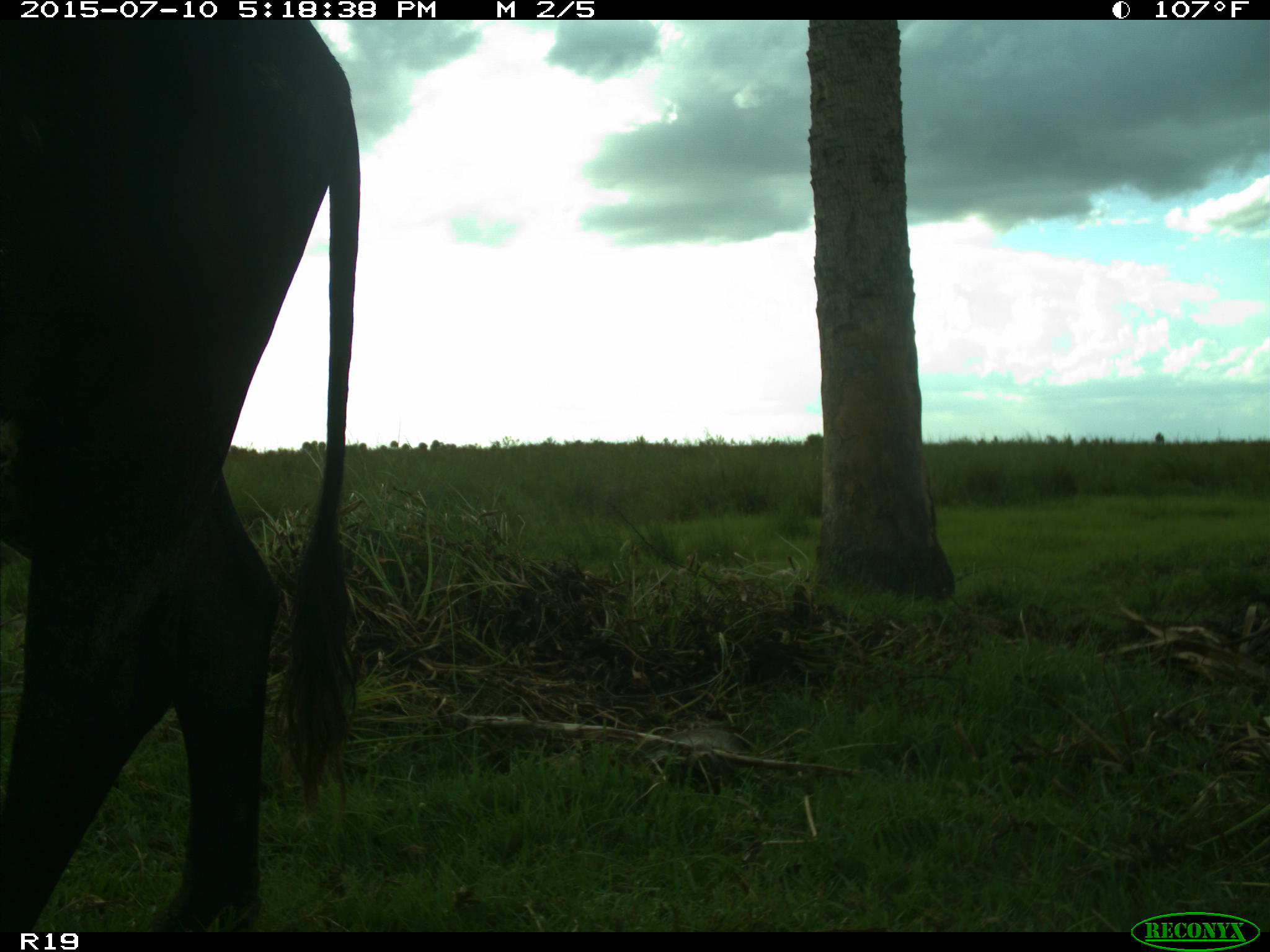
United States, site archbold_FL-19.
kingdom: Animalia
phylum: Chordata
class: Mammalia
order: Artiodactyla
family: Bovidae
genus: Bos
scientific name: Bos taurus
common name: domestic cow